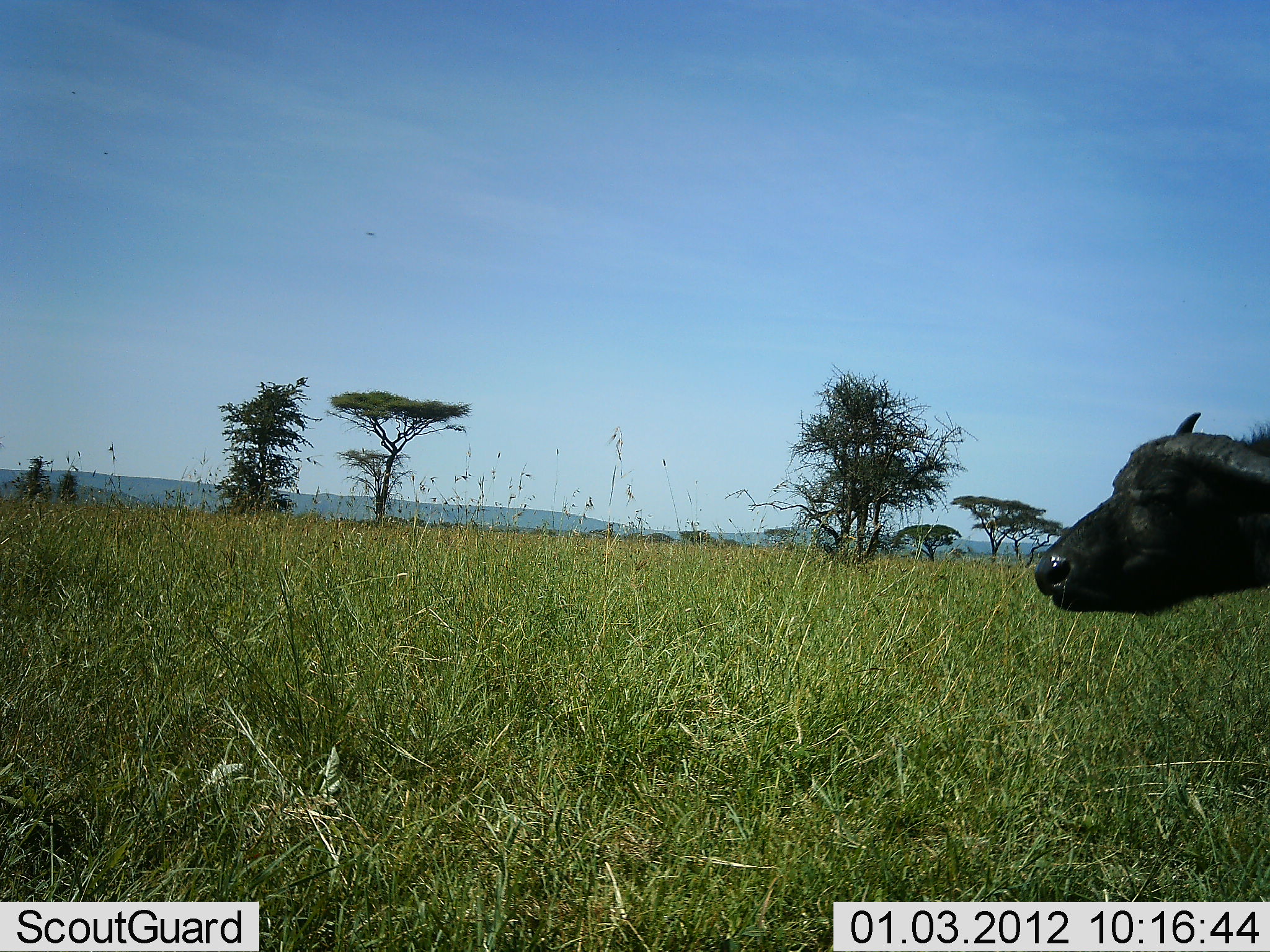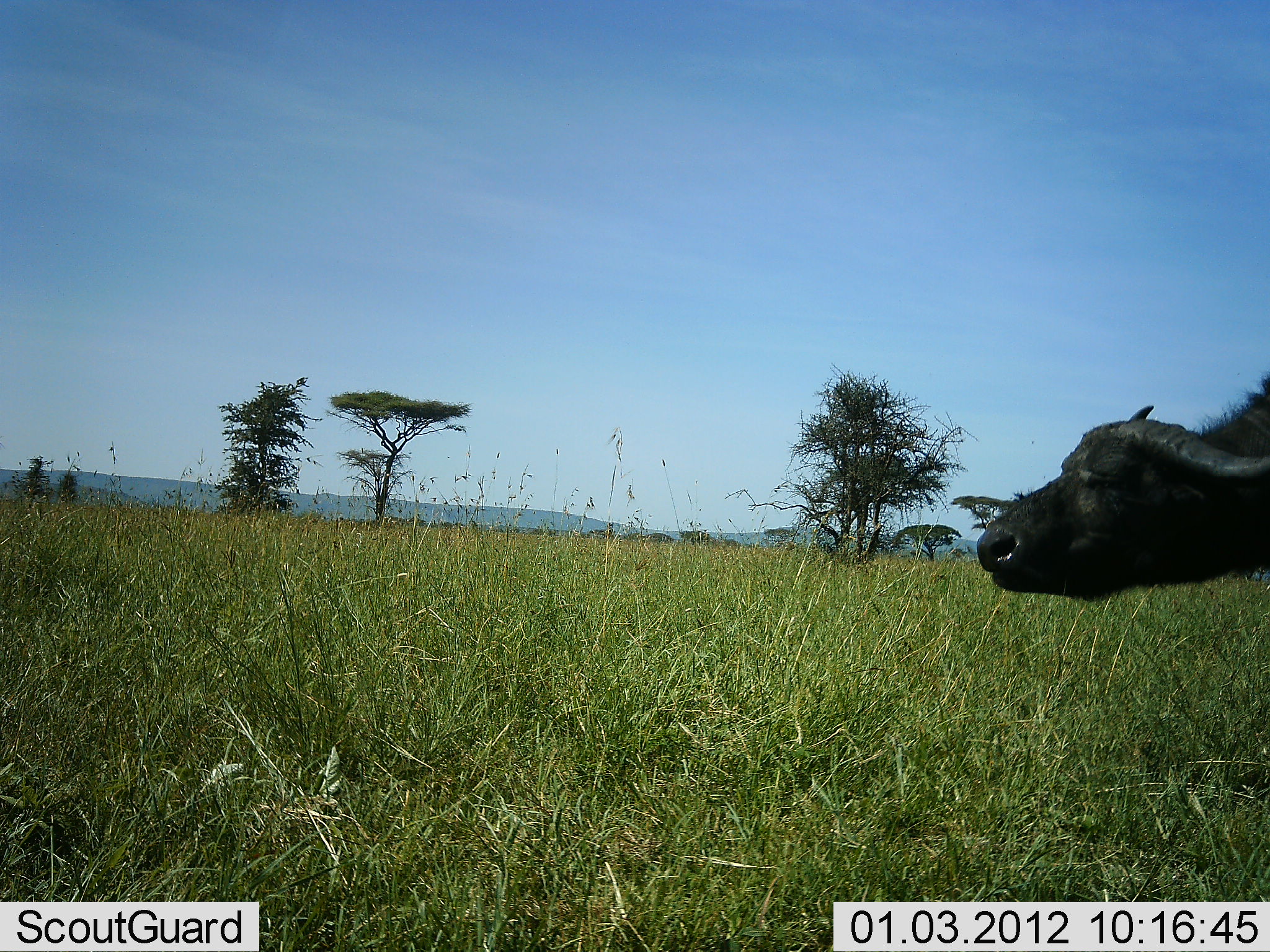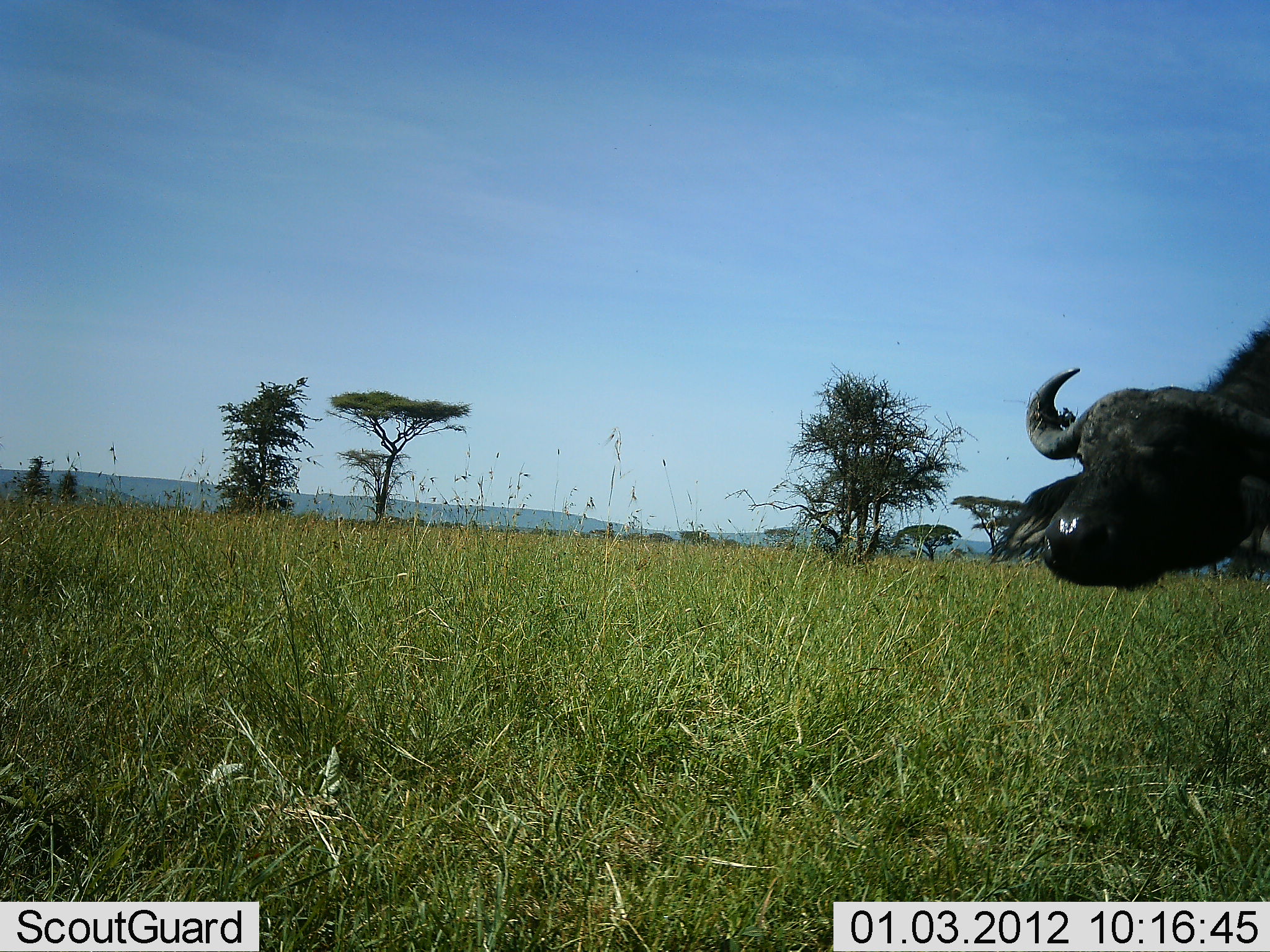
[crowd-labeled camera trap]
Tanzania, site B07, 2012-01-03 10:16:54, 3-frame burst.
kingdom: Animalia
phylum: Chordata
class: Mammalia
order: Artiodactyla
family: Bovidae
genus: Syncerus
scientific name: Syncerus caffer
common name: cape buffalo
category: buffalo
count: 1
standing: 50%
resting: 0%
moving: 56%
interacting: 0%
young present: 0%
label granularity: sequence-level